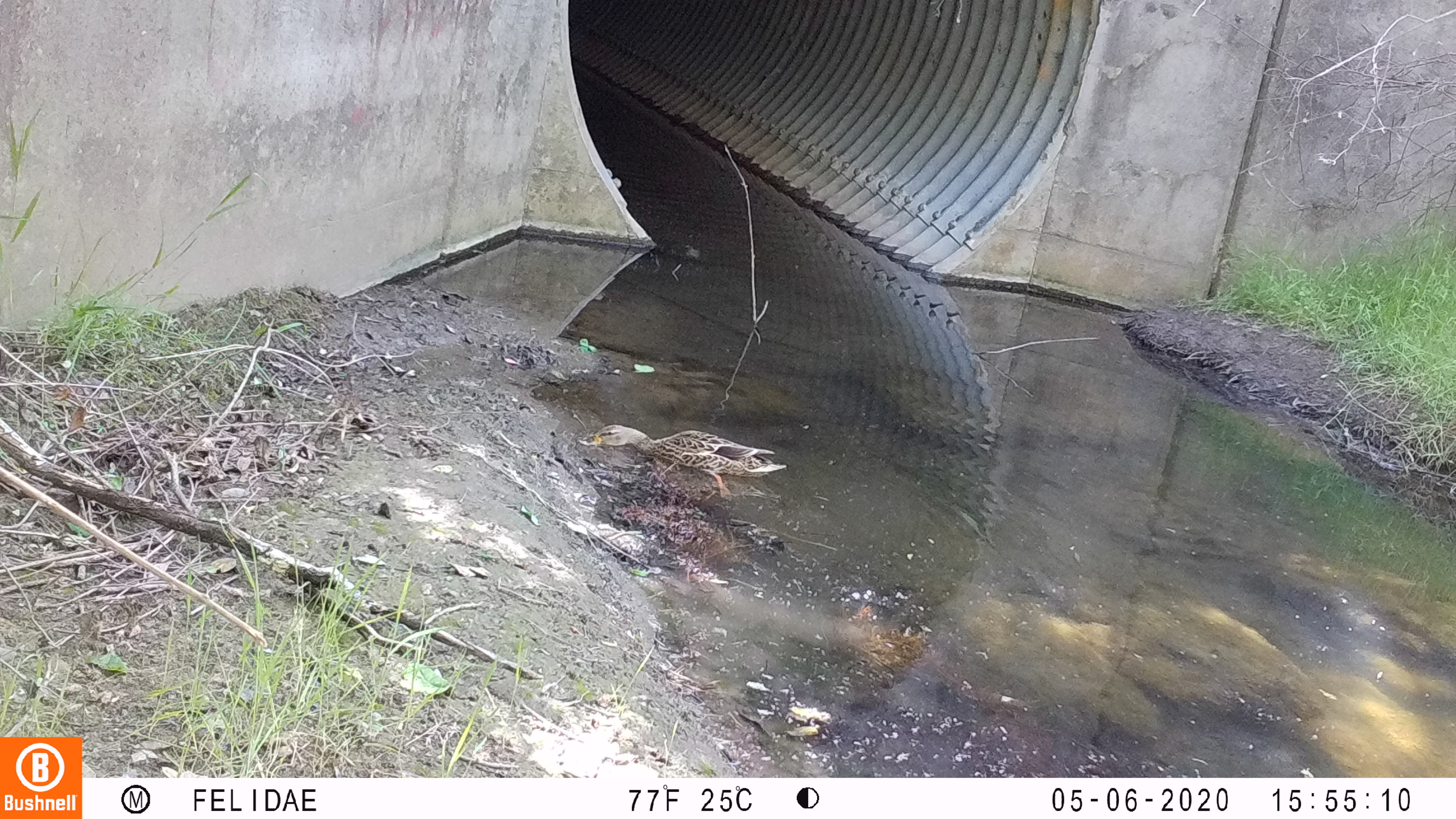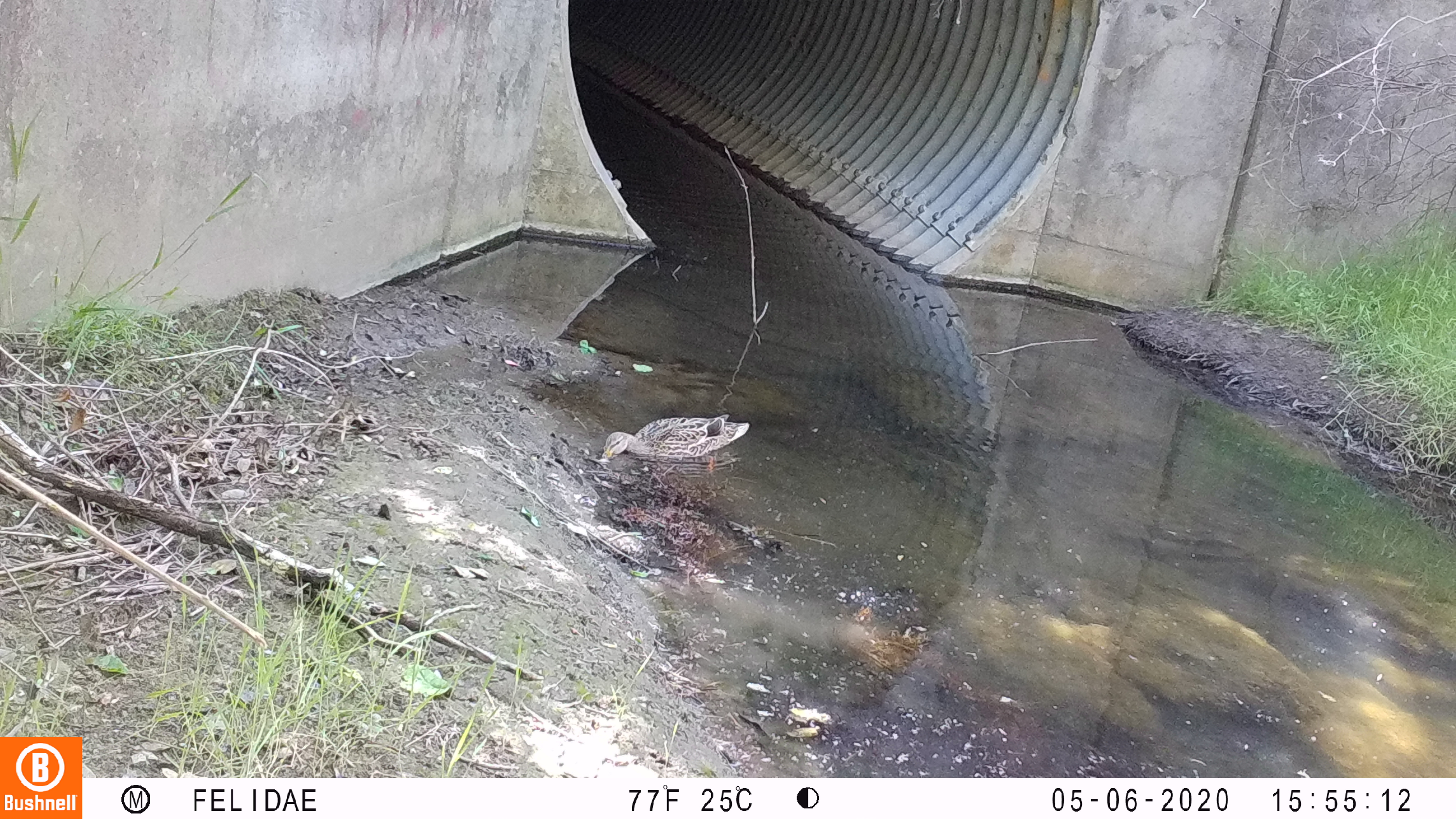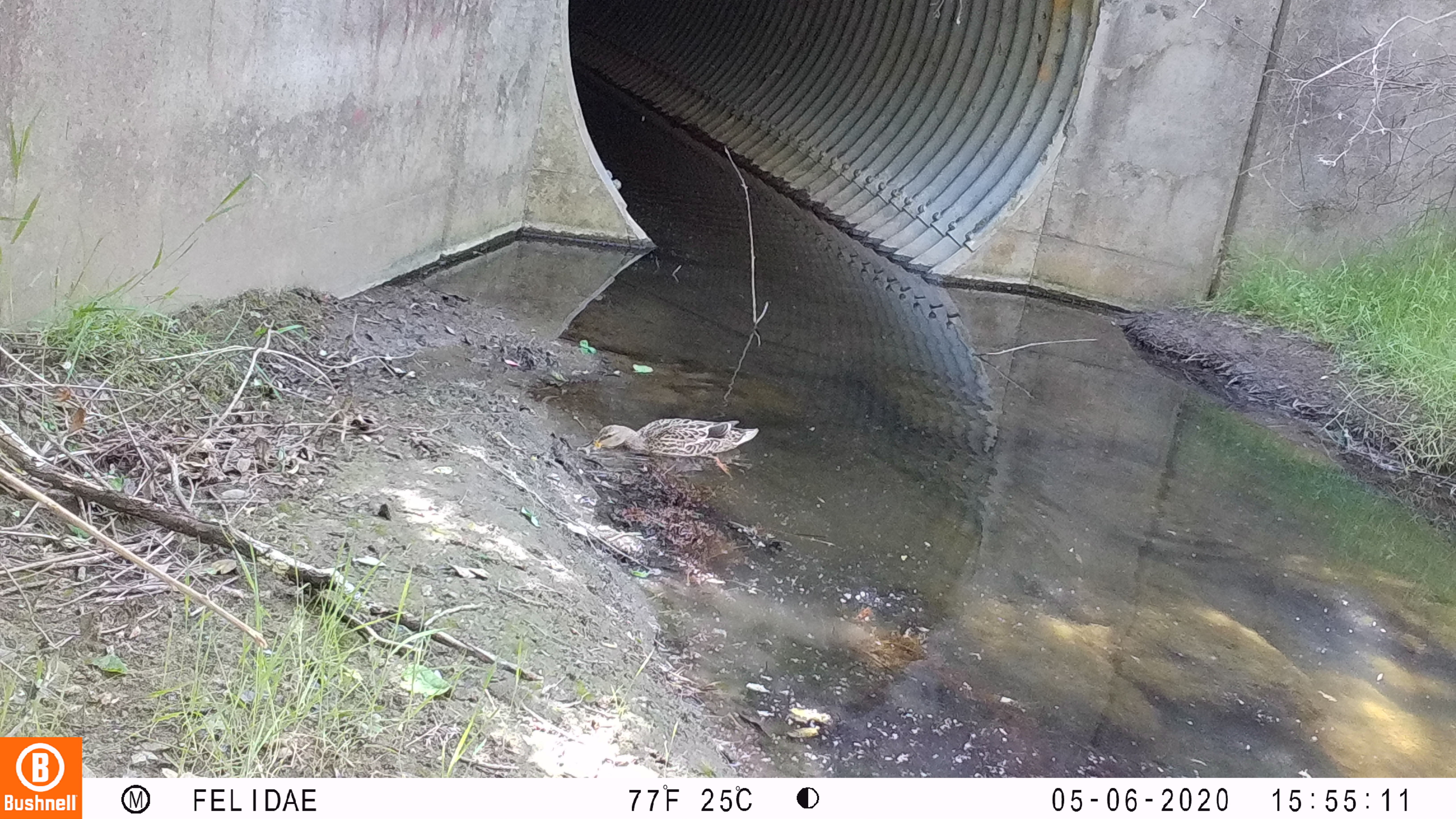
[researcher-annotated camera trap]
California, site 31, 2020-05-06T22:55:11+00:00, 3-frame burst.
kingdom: Animalia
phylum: Chordata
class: Aves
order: Anseriformes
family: Anatidae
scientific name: Anatidae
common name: duck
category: duck species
Duck species (duck) (Anatidae).